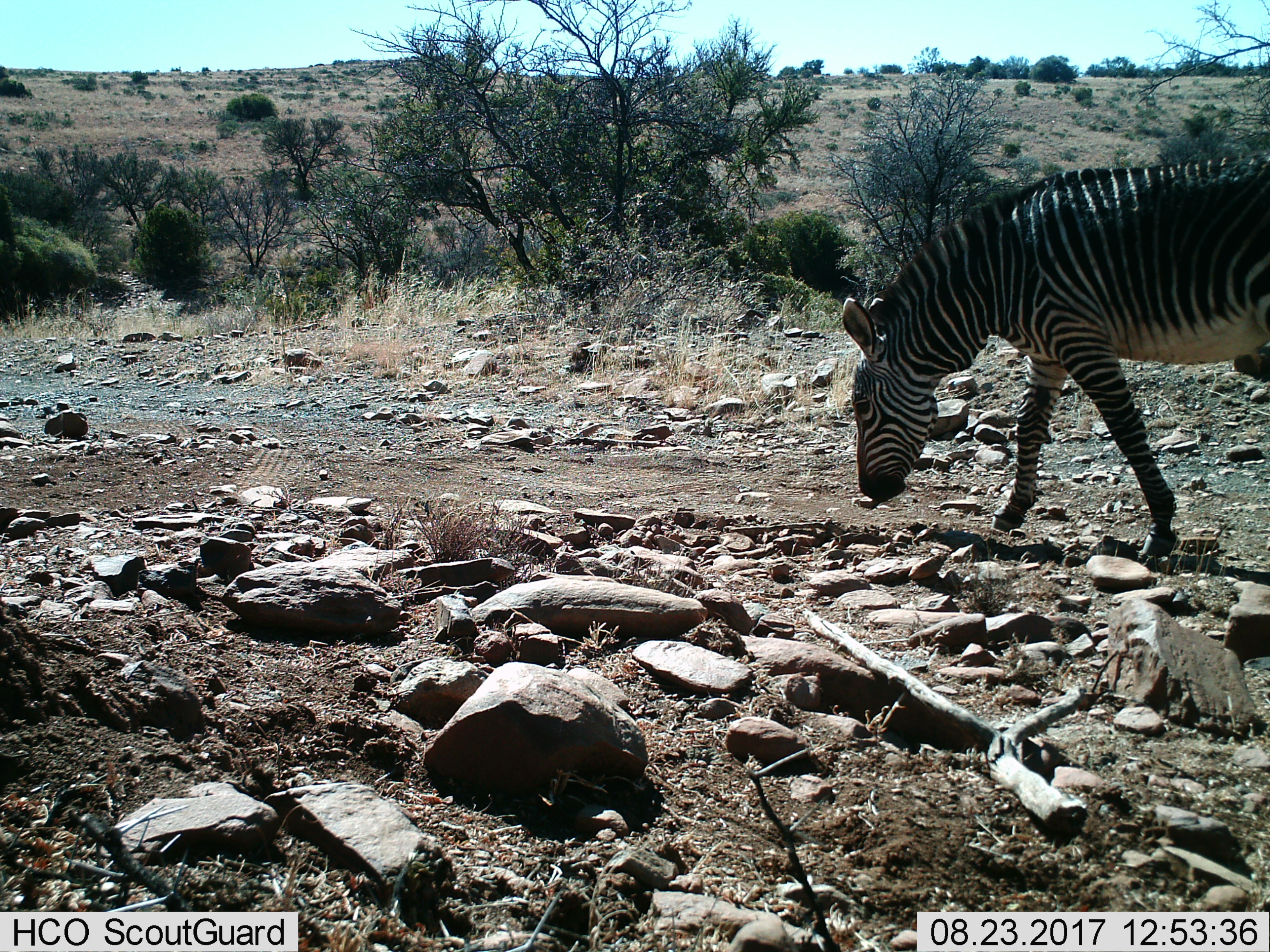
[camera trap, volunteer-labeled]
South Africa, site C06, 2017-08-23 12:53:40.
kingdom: Animalia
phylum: Chordata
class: Mammalia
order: Perissodactyla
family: Equidae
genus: Equus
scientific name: Equus zebra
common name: mountain zebra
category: zebramountain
Zebramountain (mountain zebra) (Equus zebra), count 1. Behavior (volunteer vote fractions): standing 22%, resting 0%, moving 78%, interacting 0%. Young present (vote fraction): 0%. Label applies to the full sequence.